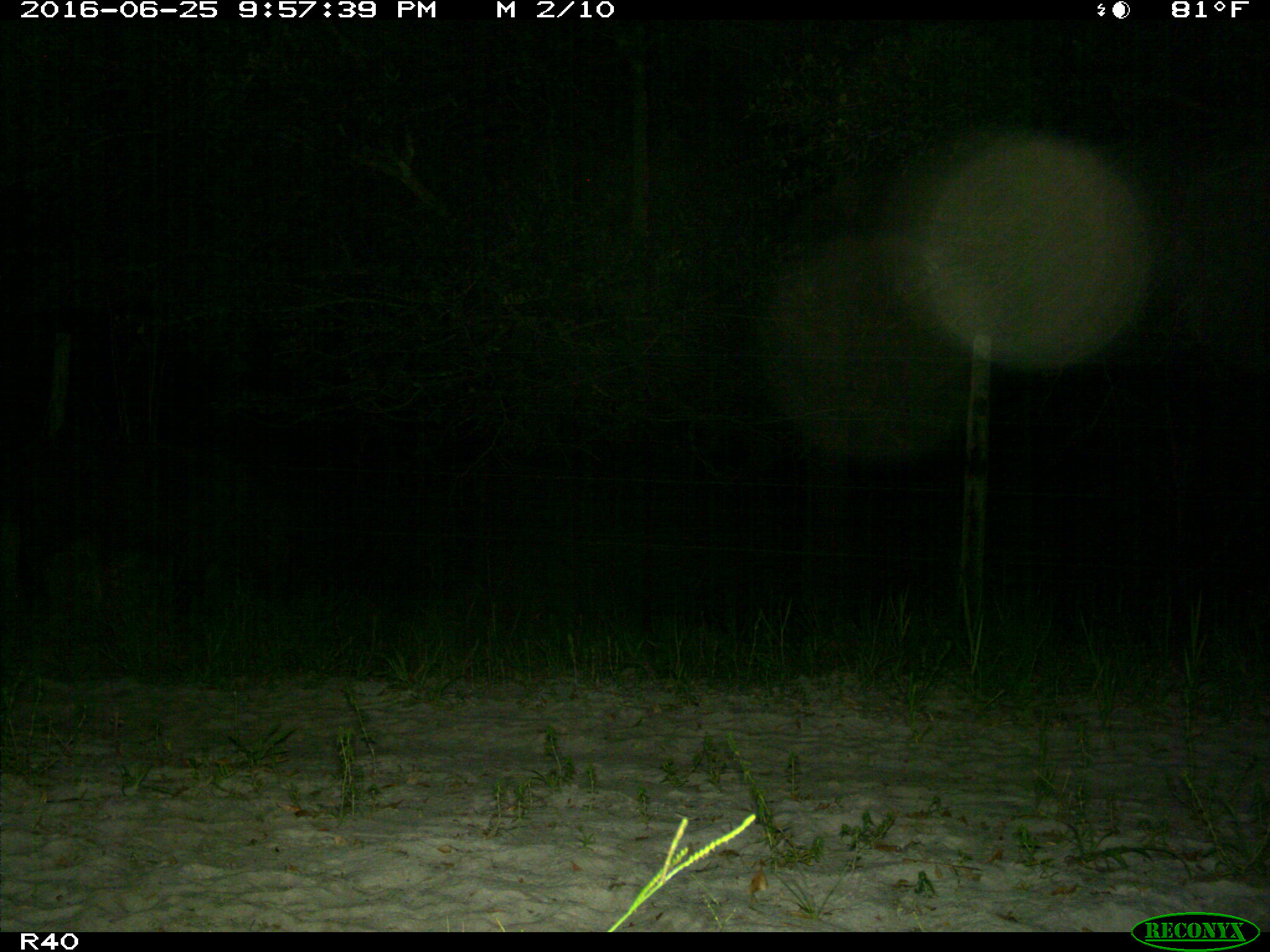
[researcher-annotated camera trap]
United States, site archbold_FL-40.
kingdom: Animalia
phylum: Chordata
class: Mammalia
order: Artiodactyla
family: Suidae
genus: Sus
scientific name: Sus scrofa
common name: wild boar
Sus scrofa (wild boar).